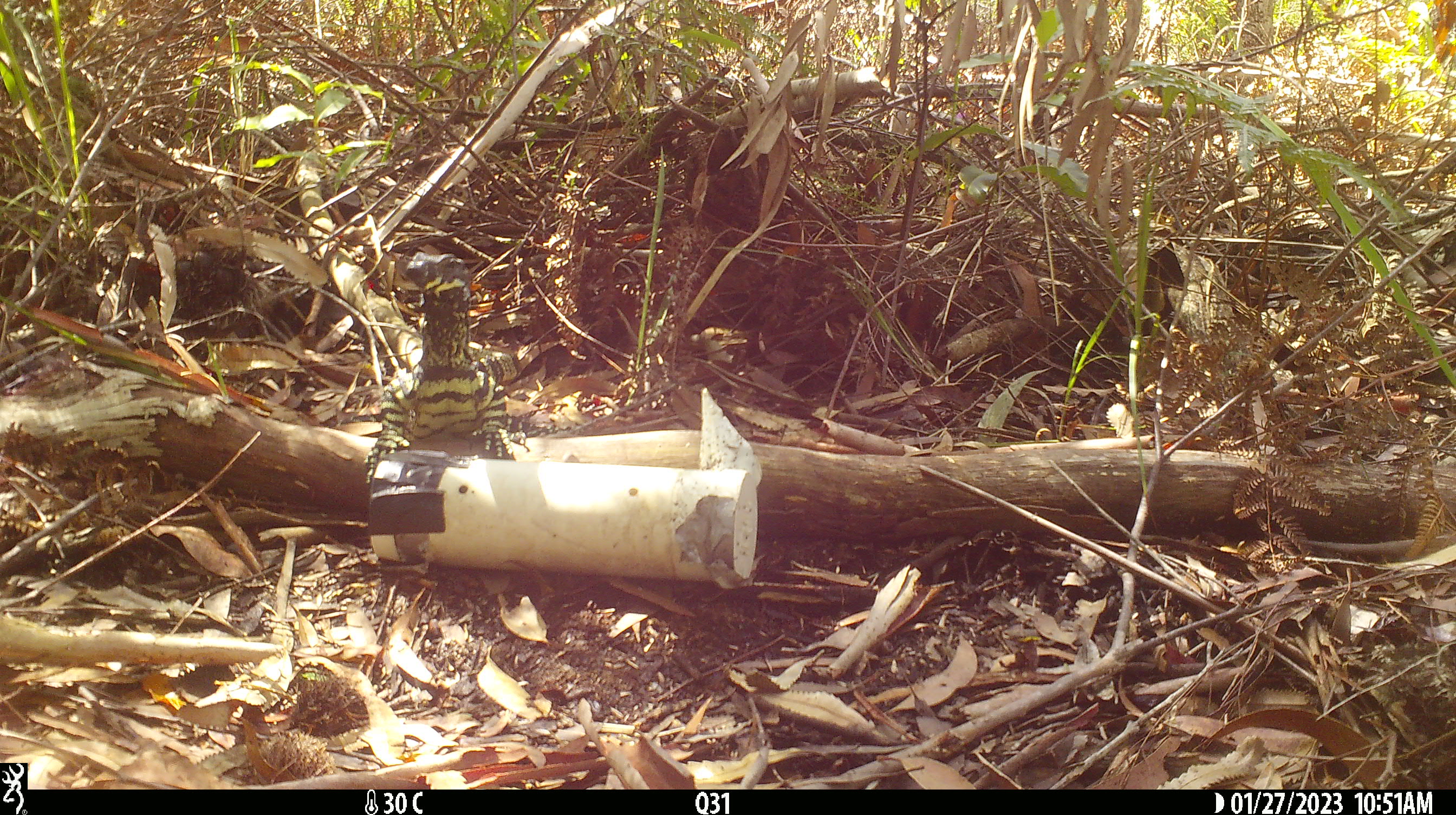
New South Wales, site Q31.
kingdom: Animalia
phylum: Chordata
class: Reptilia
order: Squamata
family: Varanidae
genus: Varanus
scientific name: Varanus varius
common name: lace monitor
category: goanna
Goanna (lace monitor) (Varanus varius).